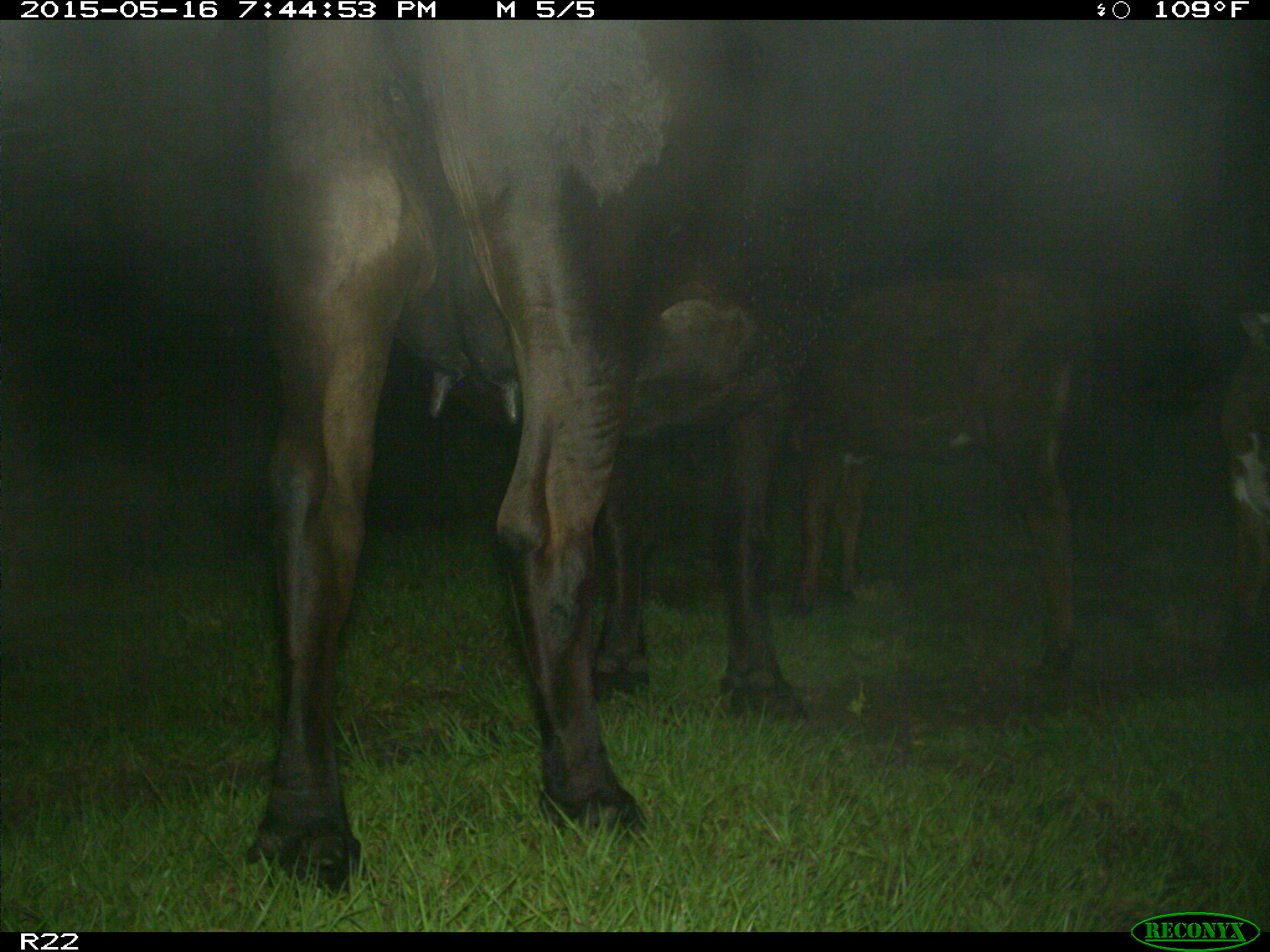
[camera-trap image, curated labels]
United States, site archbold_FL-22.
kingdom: Animalia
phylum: Chordata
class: Mammalia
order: Artiodactyla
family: Bovidae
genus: Bos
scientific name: Bos taurus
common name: domestic cow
Bos taurus (domestic cow).